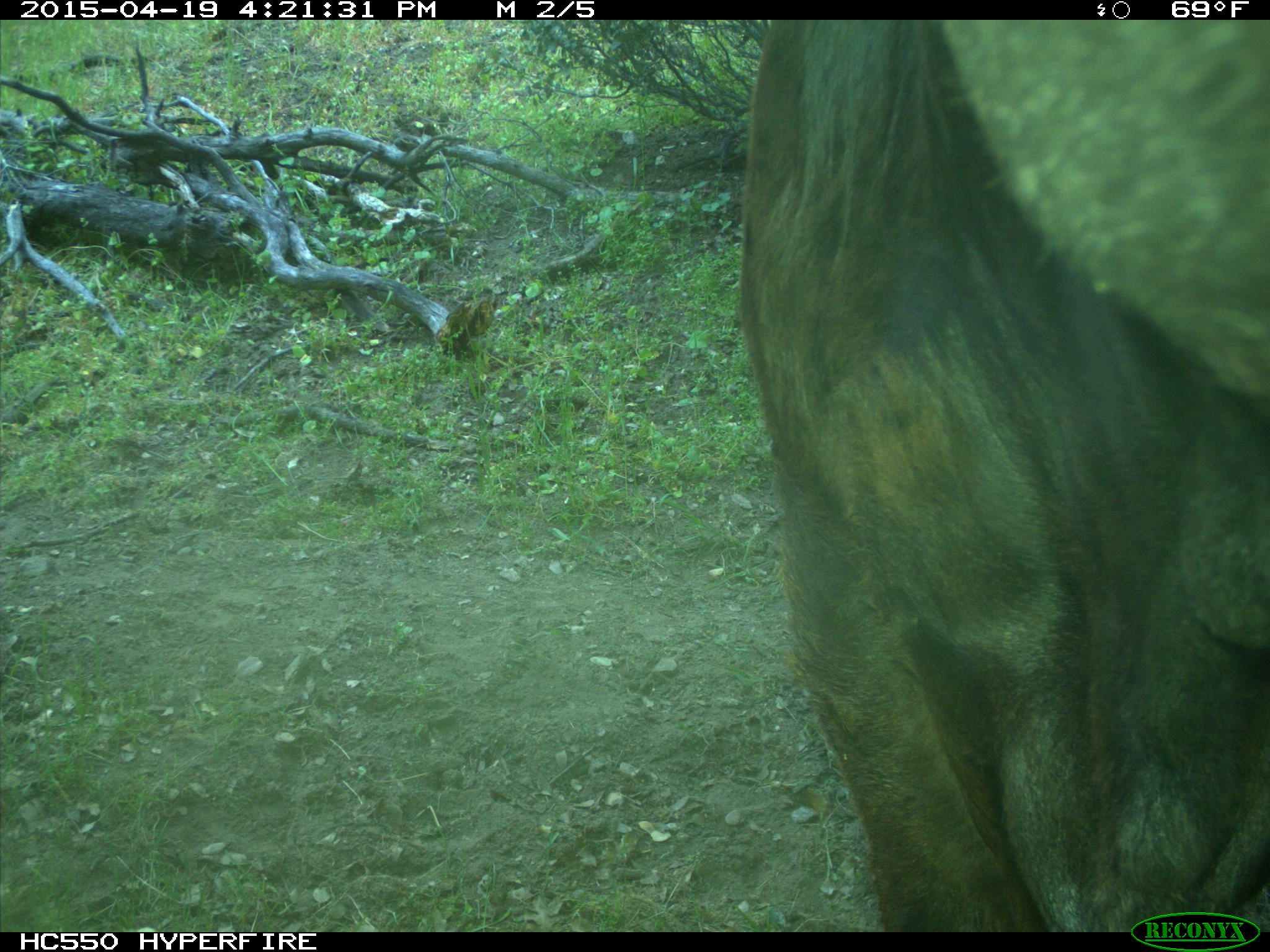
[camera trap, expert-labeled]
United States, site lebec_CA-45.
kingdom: Animalia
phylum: Chordata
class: Mammalia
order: Artiodactyla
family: Bovidae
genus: Bos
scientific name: Bos taurus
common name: domestic cow